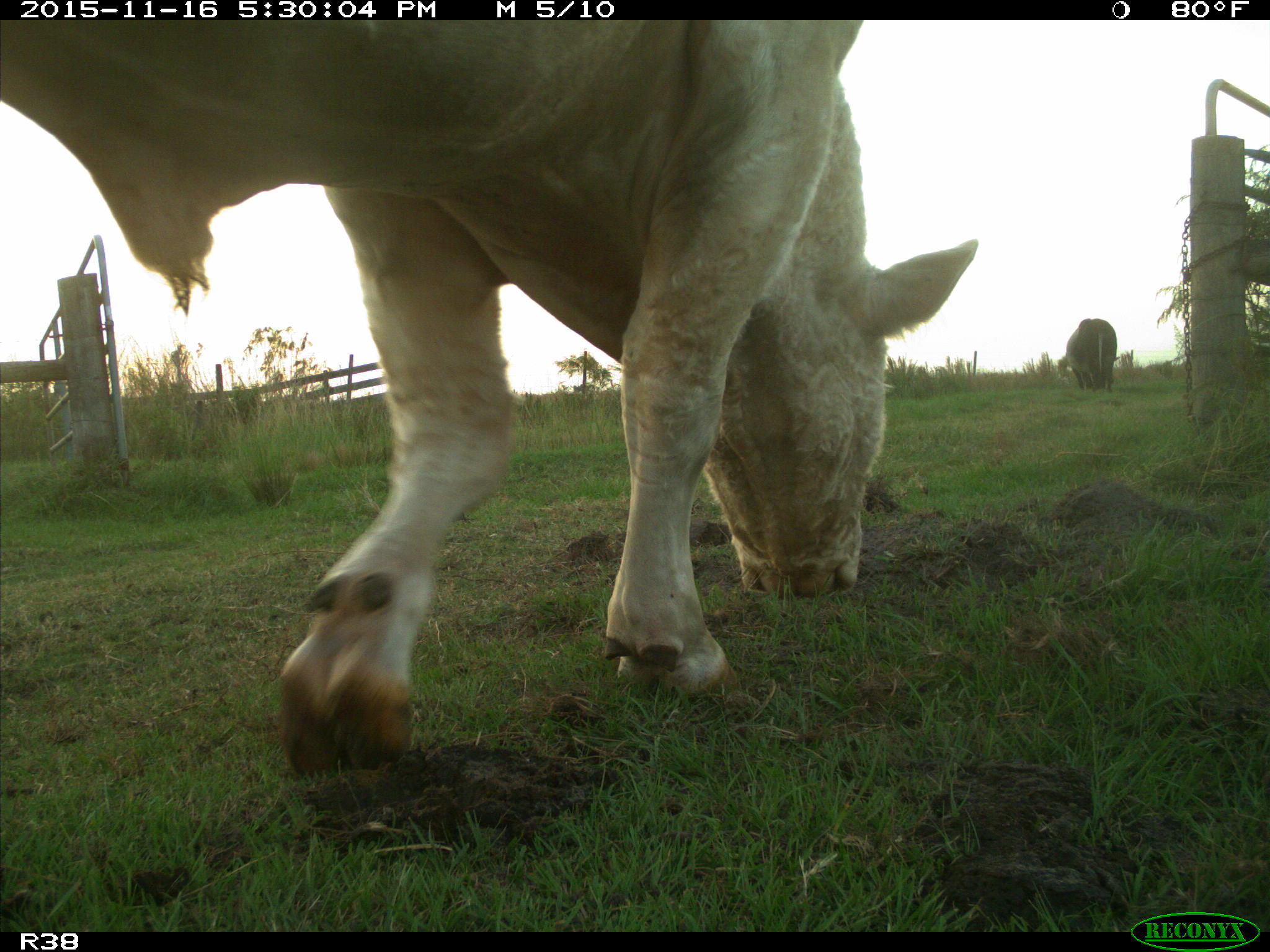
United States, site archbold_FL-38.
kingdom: Animalia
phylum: Chordata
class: Mammalia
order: Artiodactyla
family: Bovidae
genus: Bos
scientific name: Bos taurus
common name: domestic cow